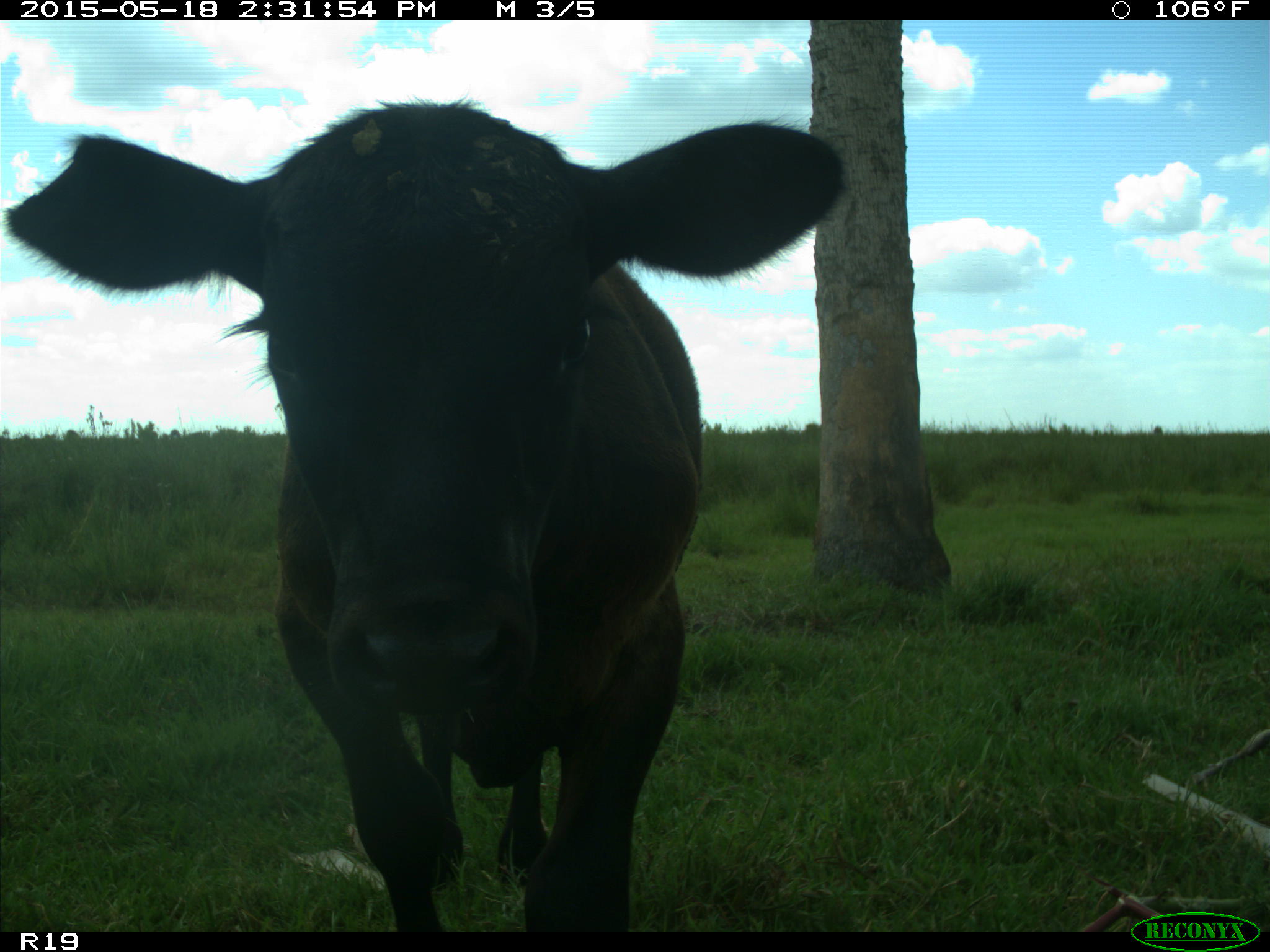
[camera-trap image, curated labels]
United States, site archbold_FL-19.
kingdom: Animalia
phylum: Chordata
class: Mammalia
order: Artiodactyla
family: Bovidae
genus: Bos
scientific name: Bos taurus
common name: domestic cow